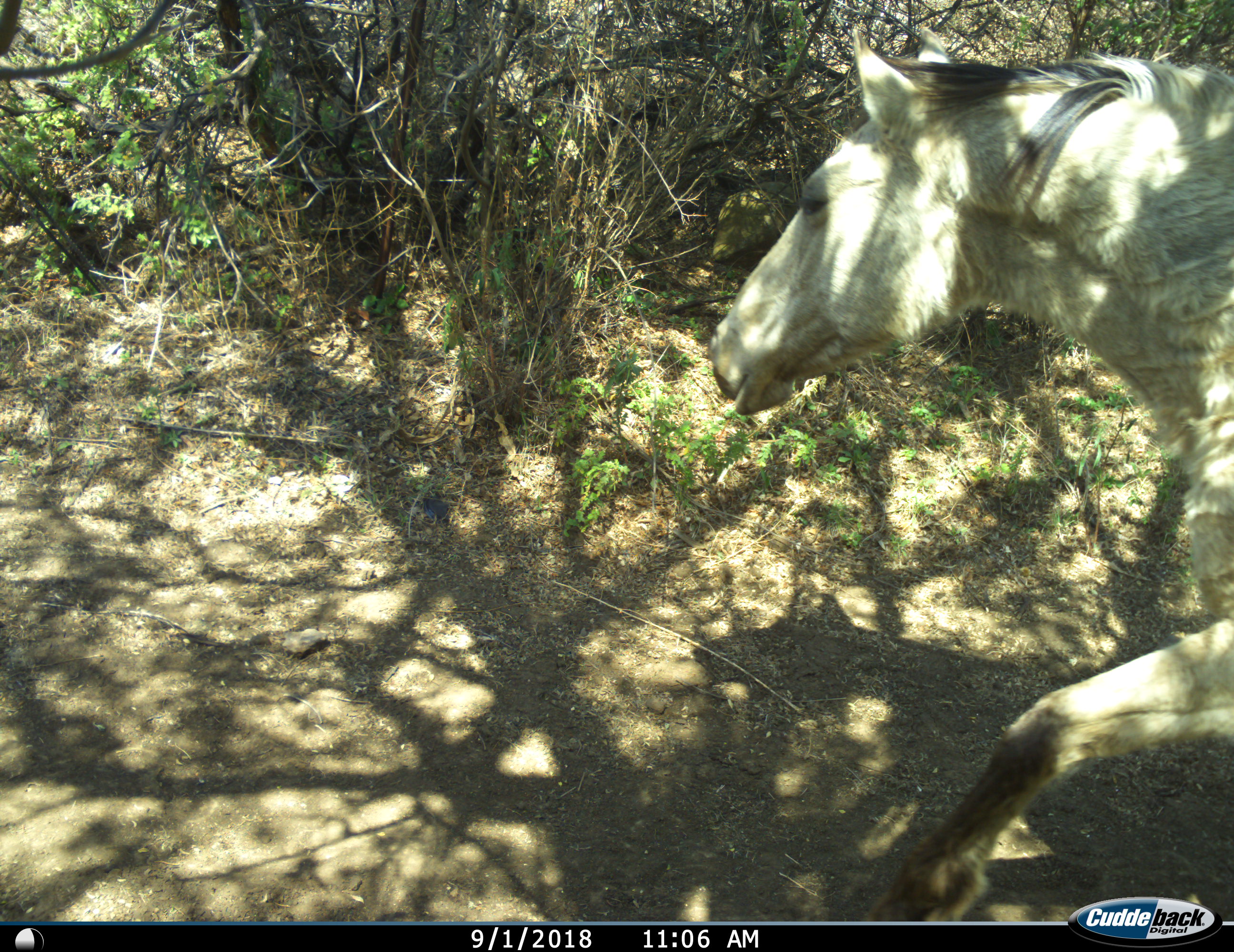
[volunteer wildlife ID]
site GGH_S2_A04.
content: unidentified animal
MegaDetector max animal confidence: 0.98